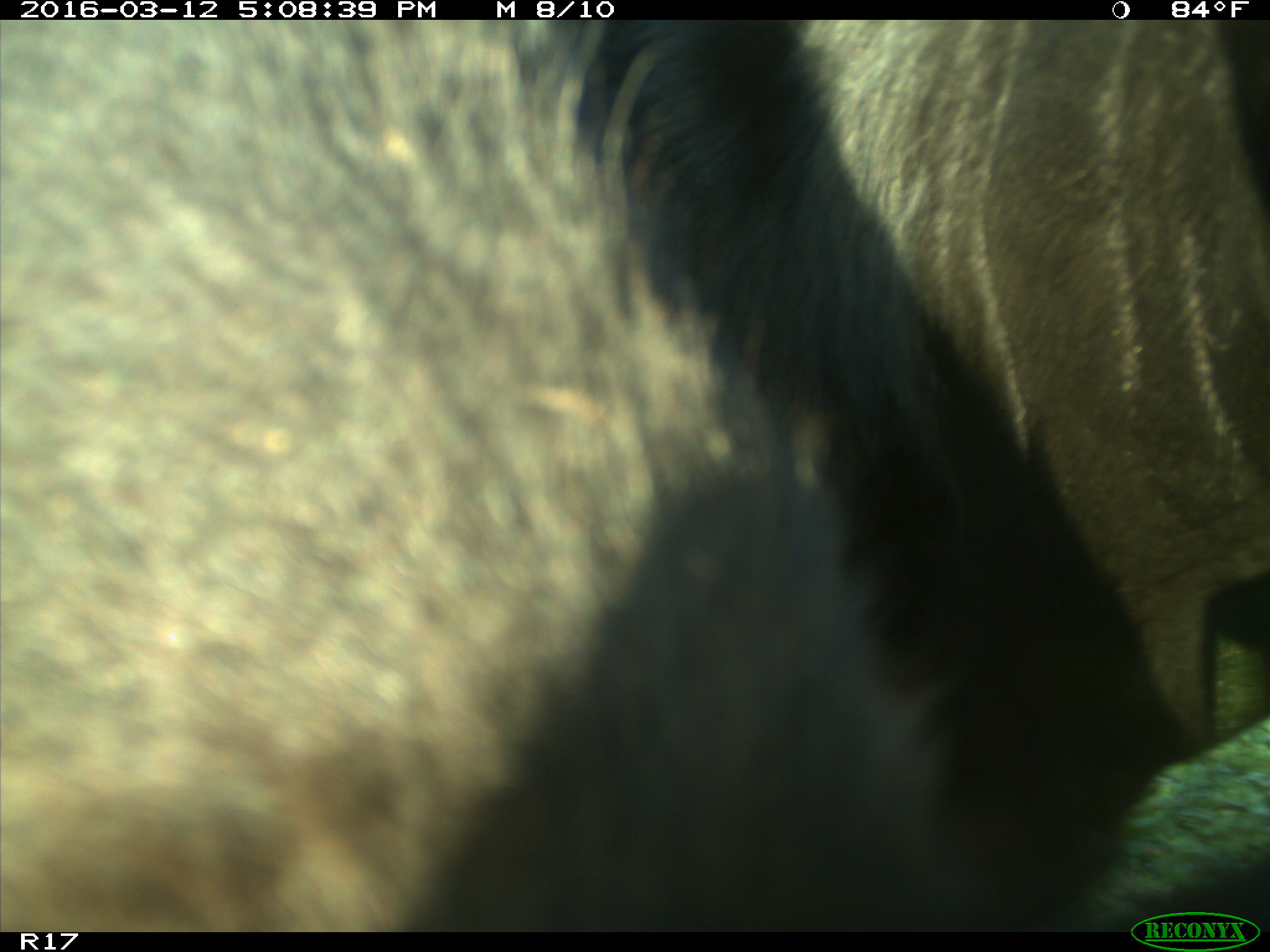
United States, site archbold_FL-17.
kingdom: Animalia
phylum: Chordata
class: Mammalia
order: Artiodactyla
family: Bovidae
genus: Bos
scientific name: Bos taurus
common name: domestic cow